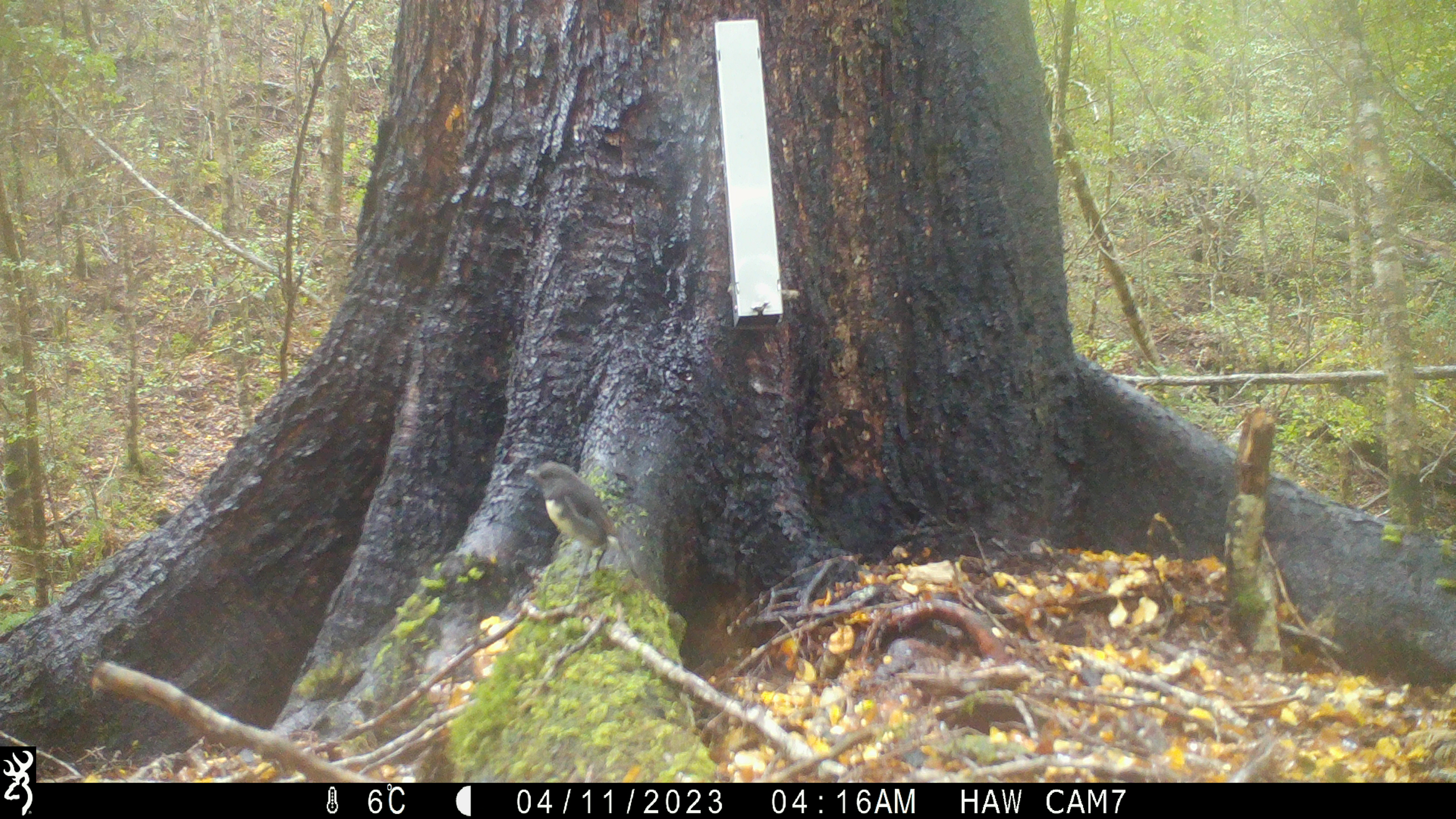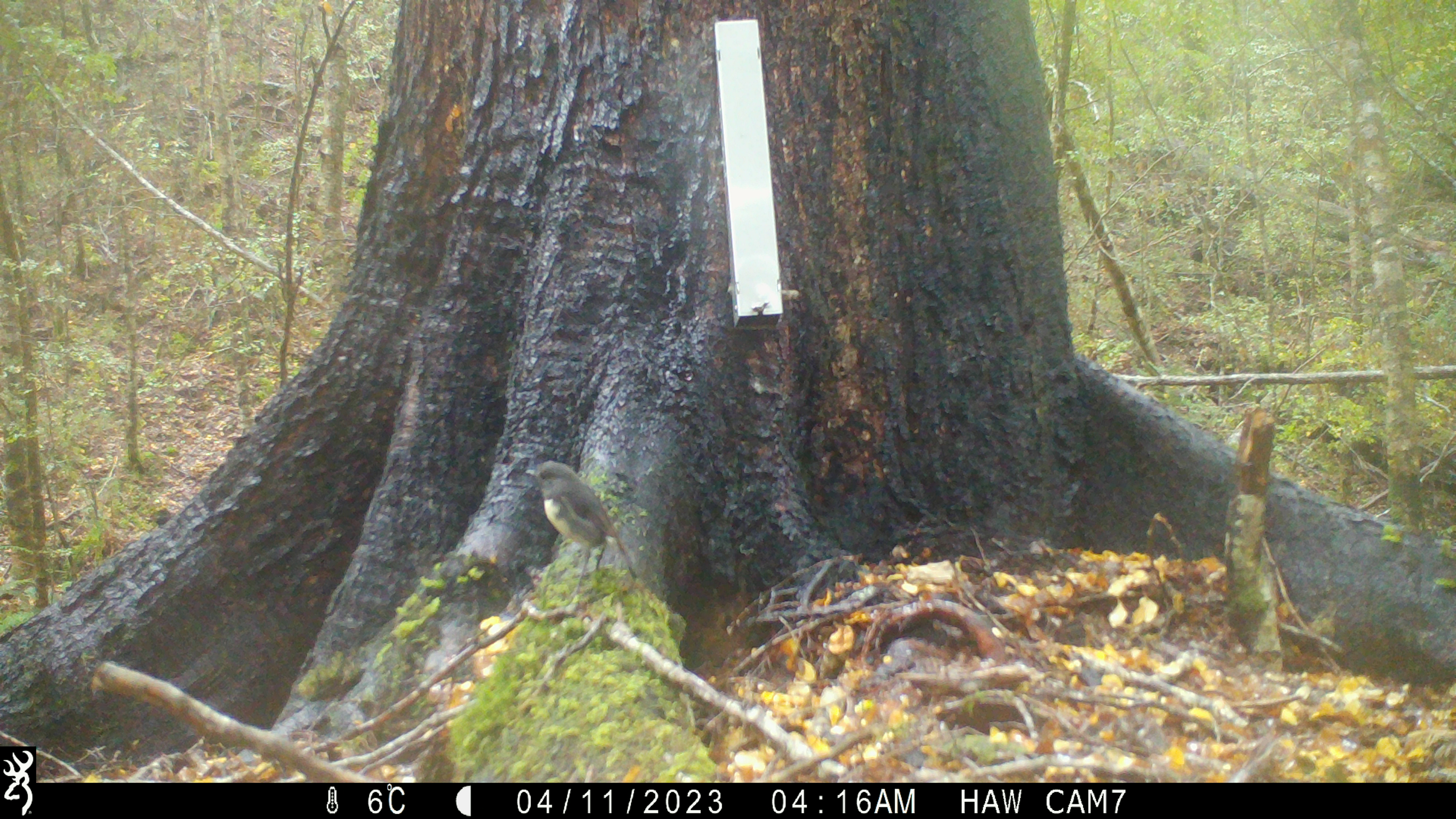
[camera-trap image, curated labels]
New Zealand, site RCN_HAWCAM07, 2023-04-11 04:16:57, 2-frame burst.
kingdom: Animalia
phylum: Chordata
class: Aves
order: Passeriformes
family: Petroicidae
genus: Petroica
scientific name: Petroica australis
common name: new zealand robin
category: robin